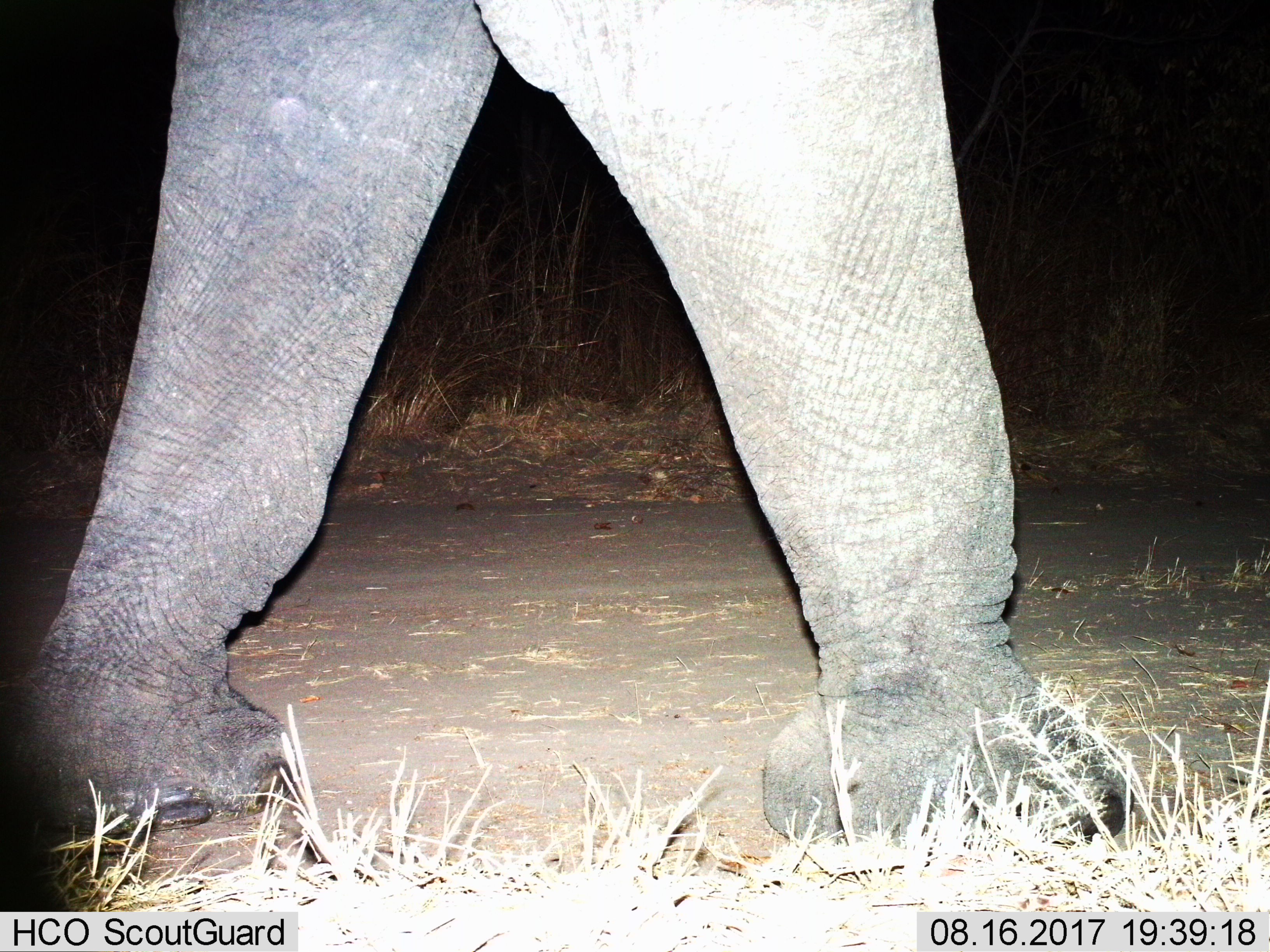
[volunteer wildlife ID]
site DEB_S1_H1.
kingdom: Animalia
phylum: Chordata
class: Mammalia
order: Proboscidea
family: Elephantidae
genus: Loxodonta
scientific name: Loxodonta africana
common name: african bush elephant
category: elephant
Elephant (african bush elephant) (Loxodonta africana), count 1. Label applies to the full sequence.